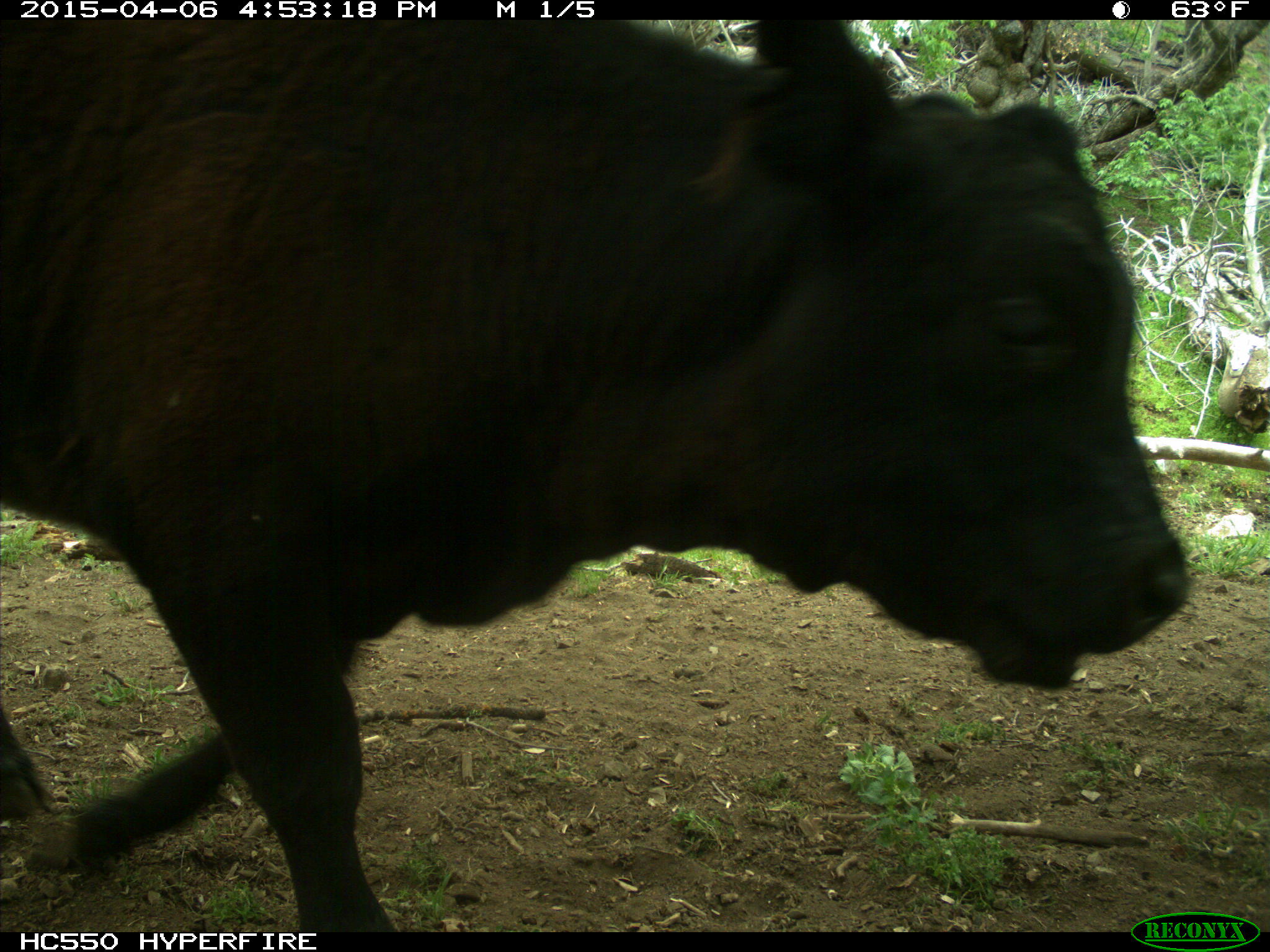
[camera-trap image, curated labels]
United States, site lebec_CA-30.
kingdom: Animalia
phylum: Chordata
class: Mammalia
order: Artiodactyla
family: Bovidae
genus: Bos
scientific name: Bos taurus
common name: domestic cow